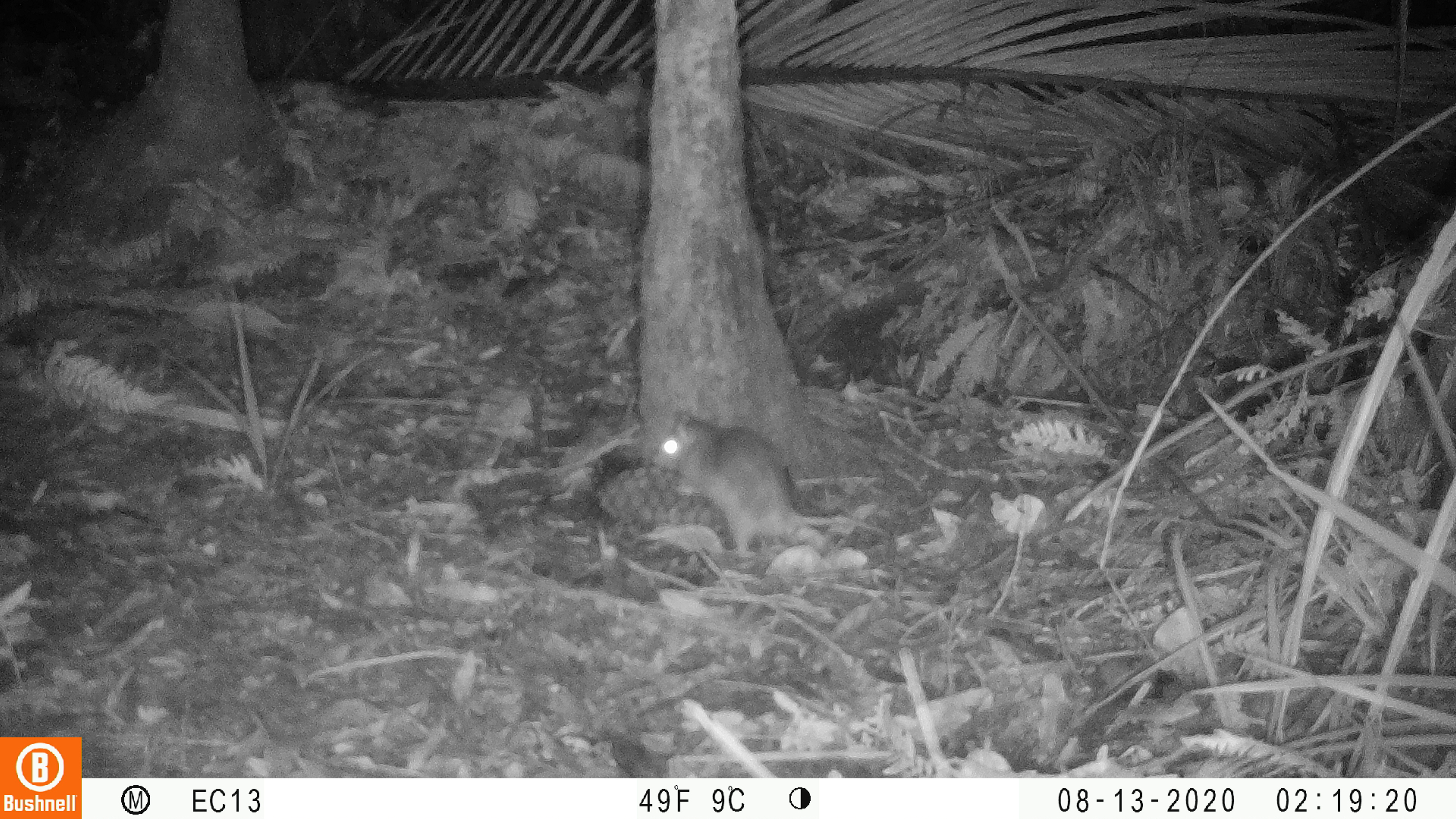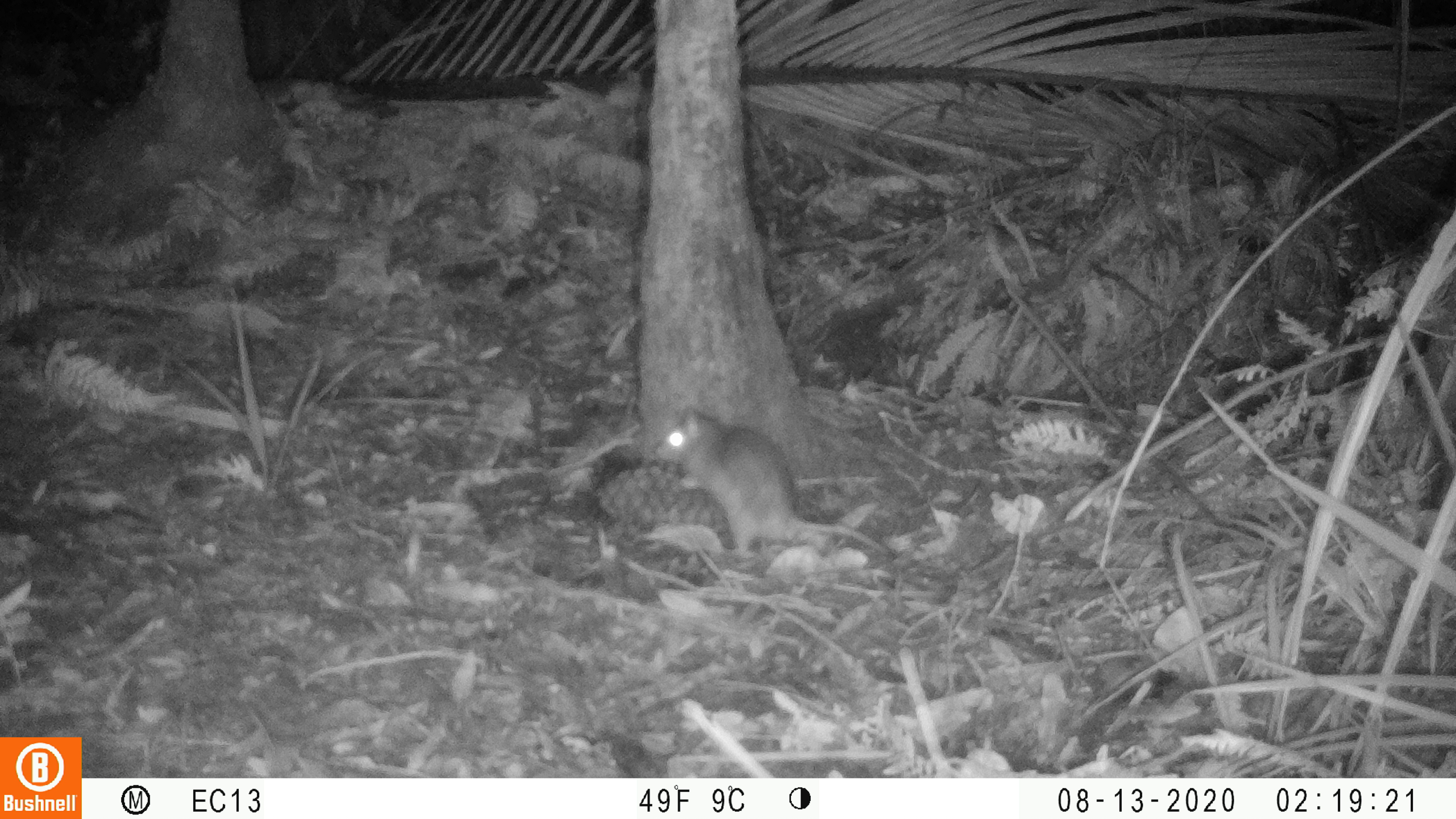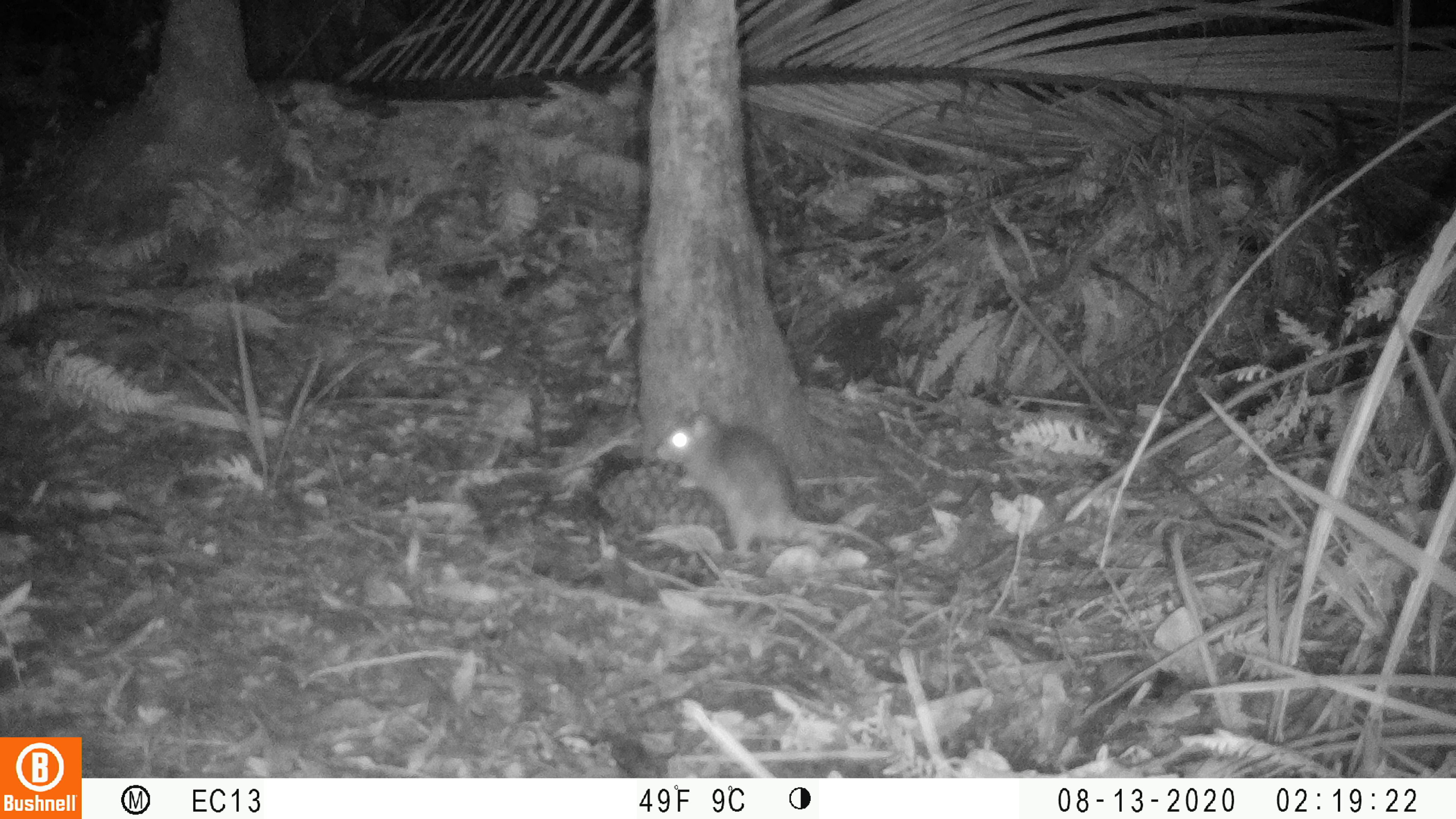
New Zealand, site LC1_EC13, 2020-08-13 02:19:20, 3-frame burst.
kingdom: Animalia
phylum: Chordata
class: Mammalia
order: Rodentia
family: Muridae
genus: Rattus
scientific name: Rattus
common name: rat